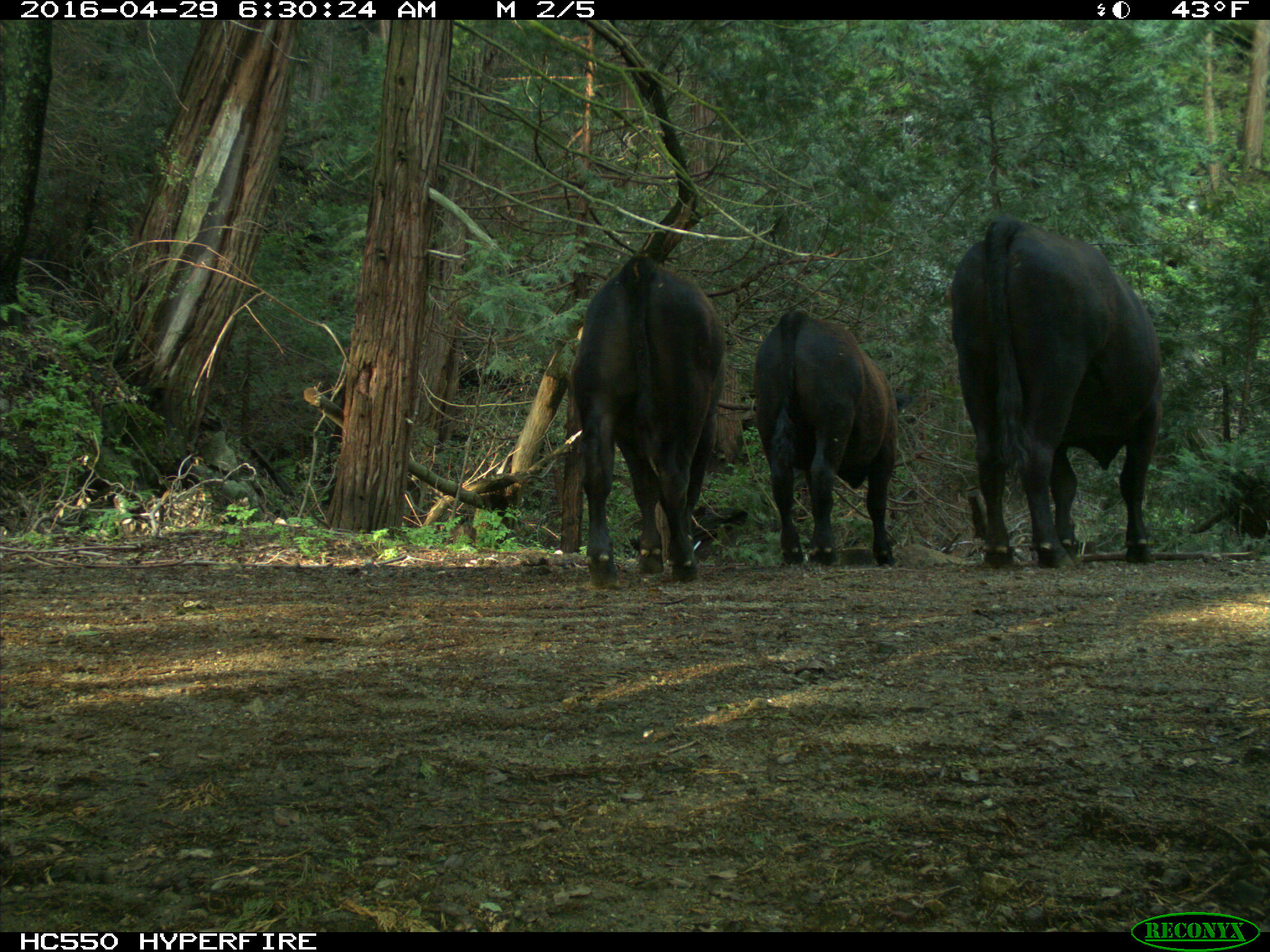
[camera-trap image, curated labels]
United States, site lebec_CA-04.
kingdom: Animalia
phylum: Chordata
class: Mammalia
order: Artiodactyla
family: Bovidae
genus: Bos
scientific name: Bos taurus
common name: domestic cow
Bos taurus (domestic cow).